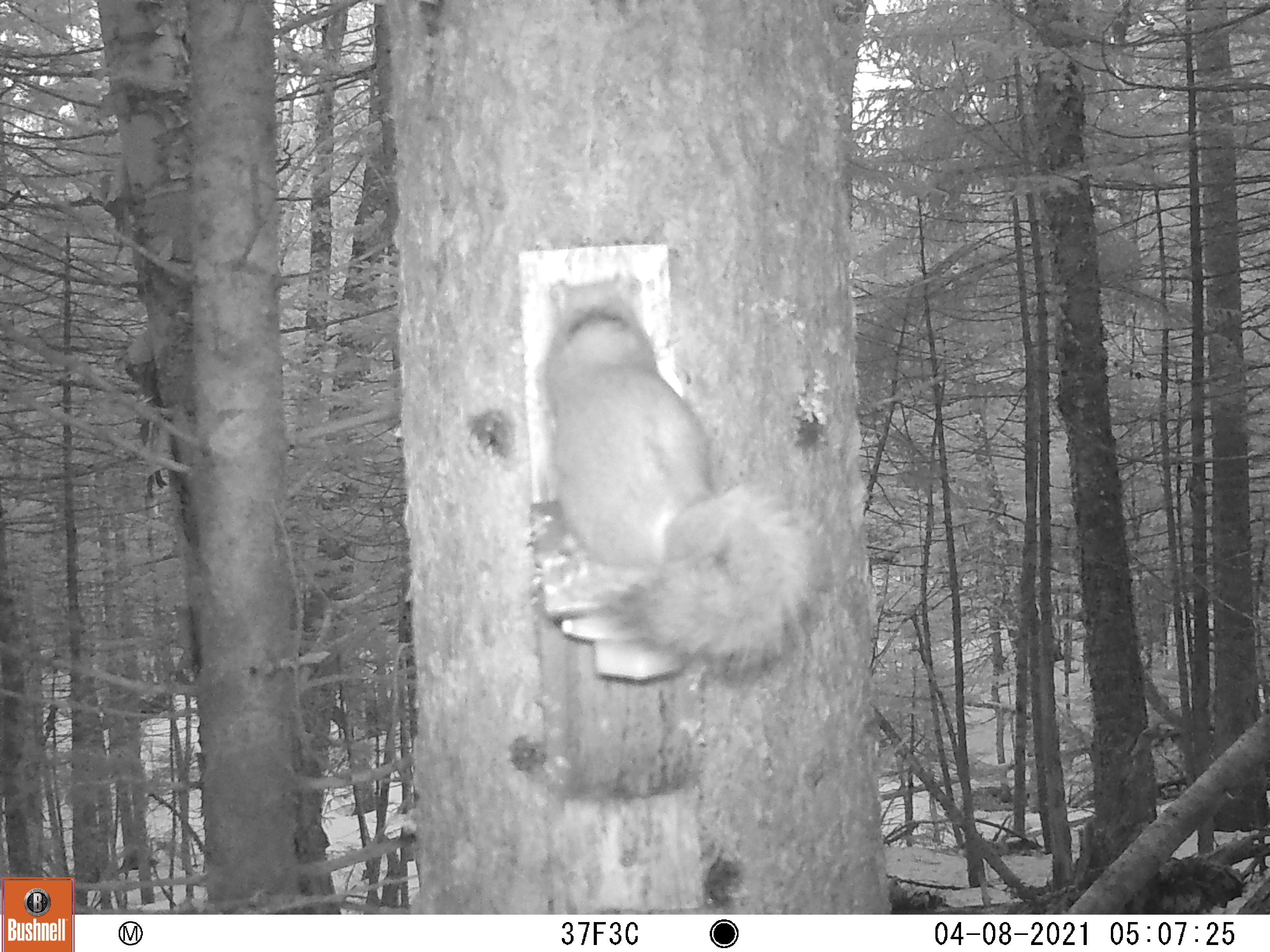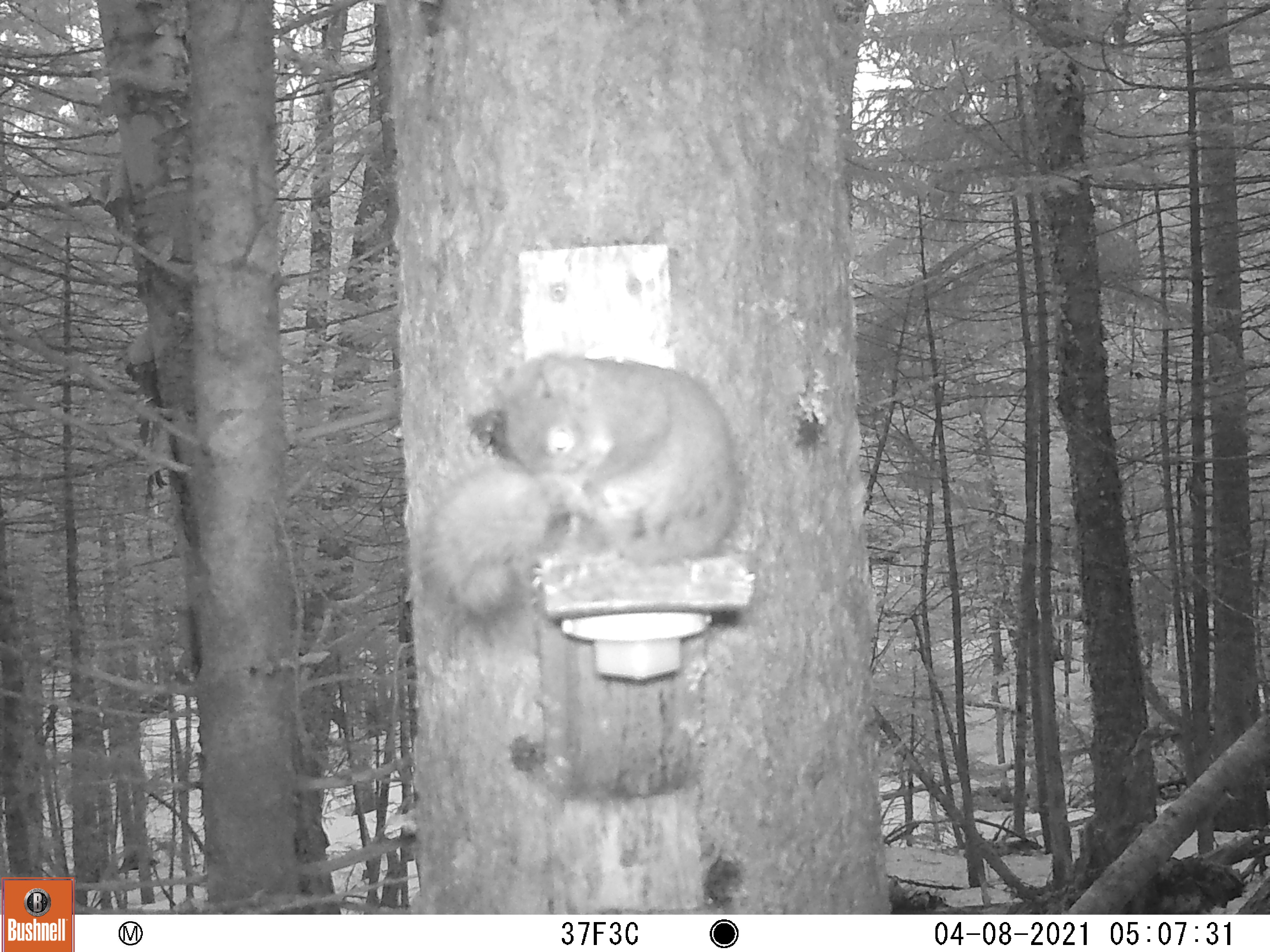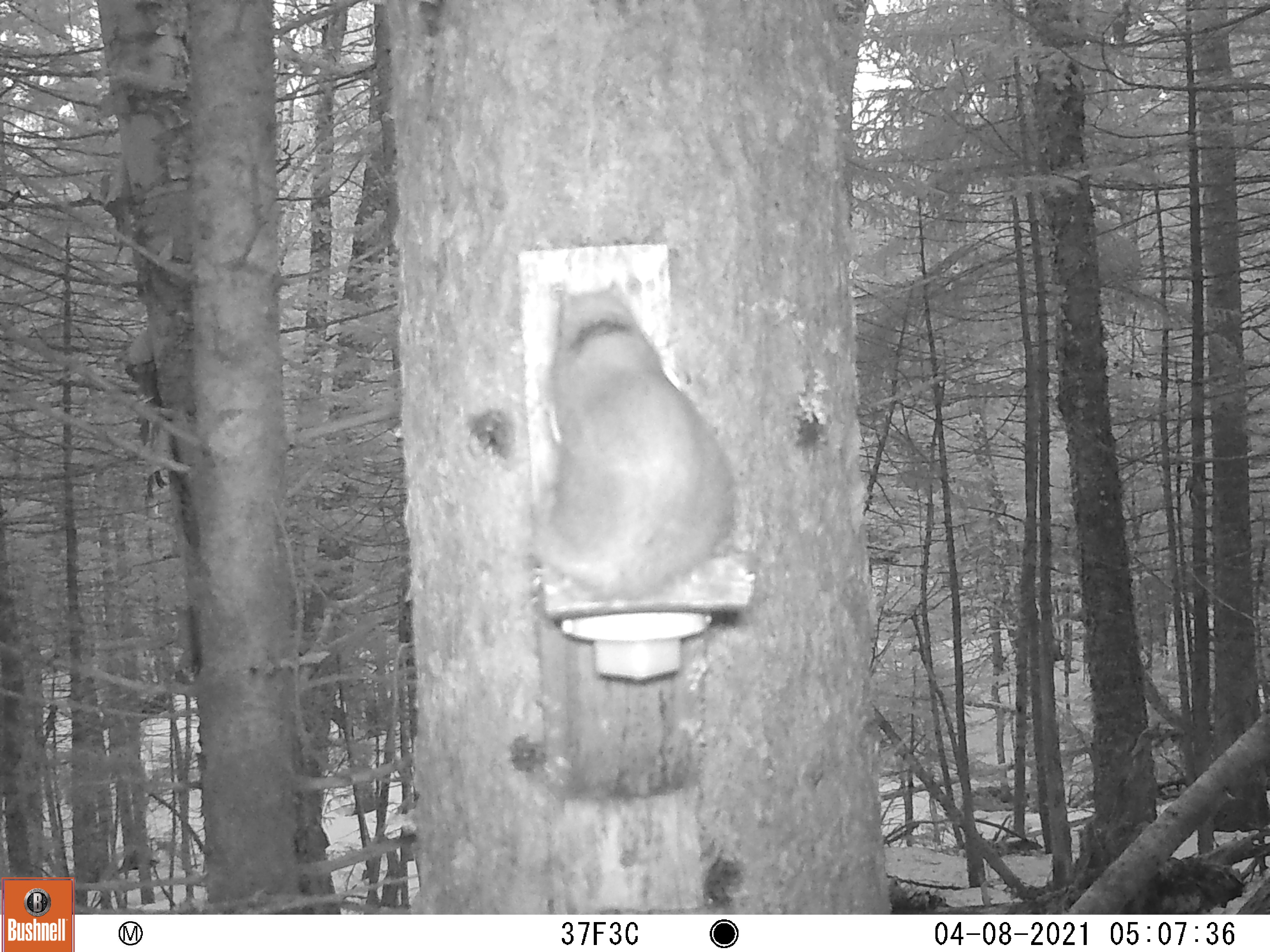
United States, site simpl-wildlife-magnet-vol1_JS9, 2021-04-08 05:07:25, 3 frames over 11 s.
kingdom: Animalia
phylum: Chordata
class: Mammalia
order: Rodentia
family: Sciuridae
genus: Tamiasciurus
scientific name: Tamiasciurus hudsonicus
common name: red squirrel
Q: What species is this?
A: Red squirrel (Tamiasciurus hudsonicus).